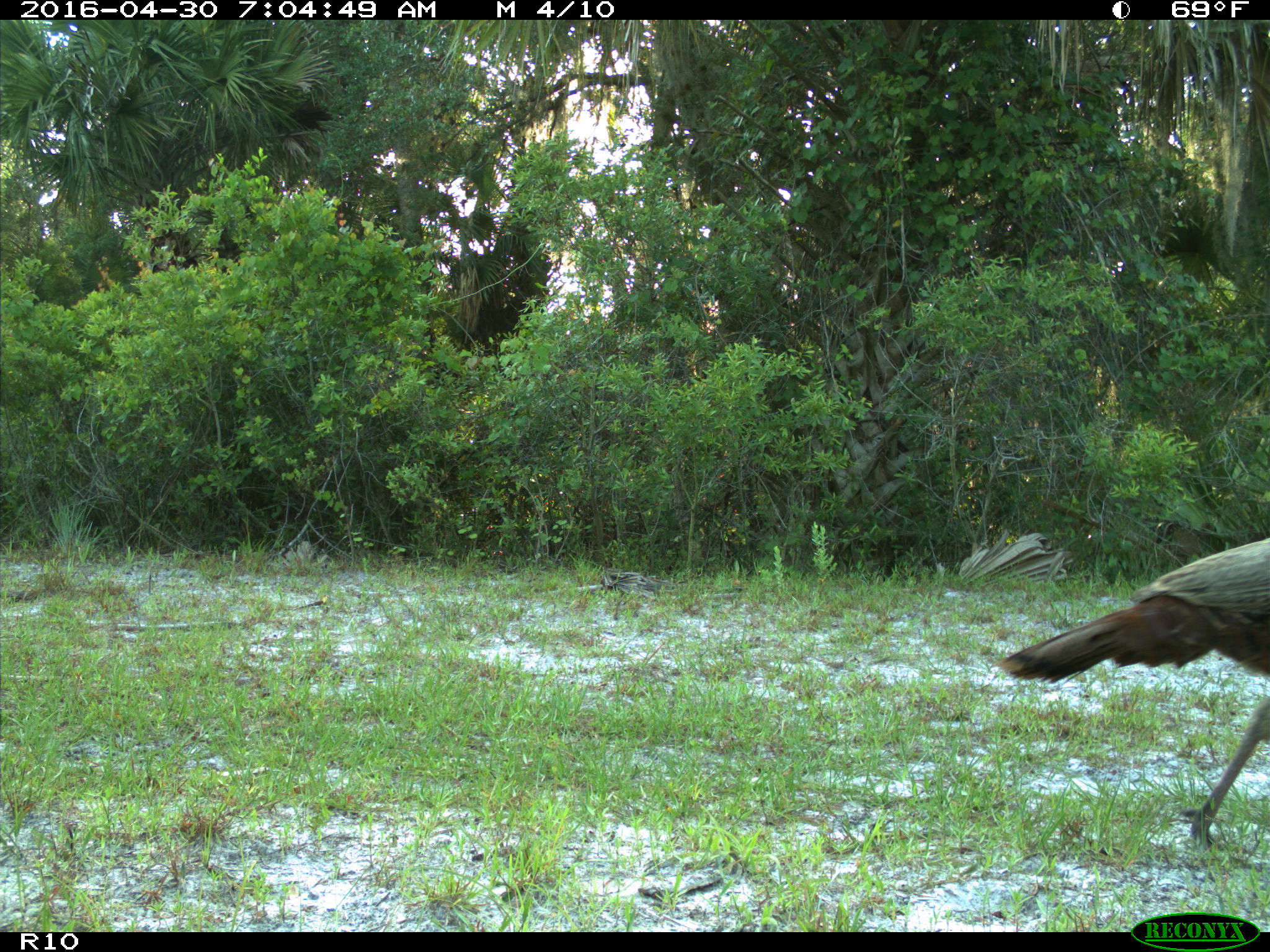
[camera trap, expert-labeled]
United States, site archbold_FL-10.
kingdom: Animalia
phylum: Chordata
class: Aves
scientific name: Aves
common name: birds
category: unidentified bird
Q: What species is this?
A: Unidentified bird (birds) (Aves).